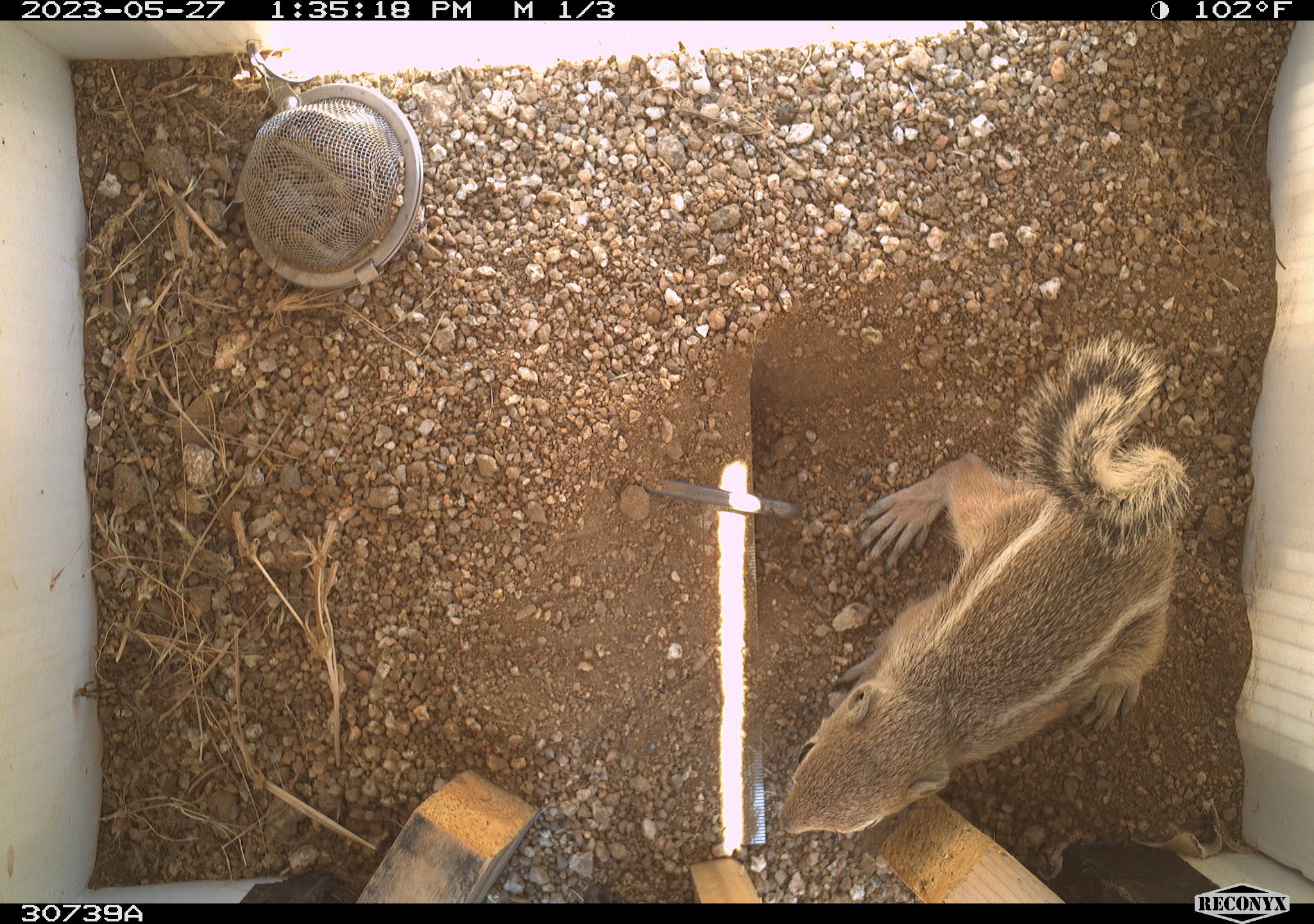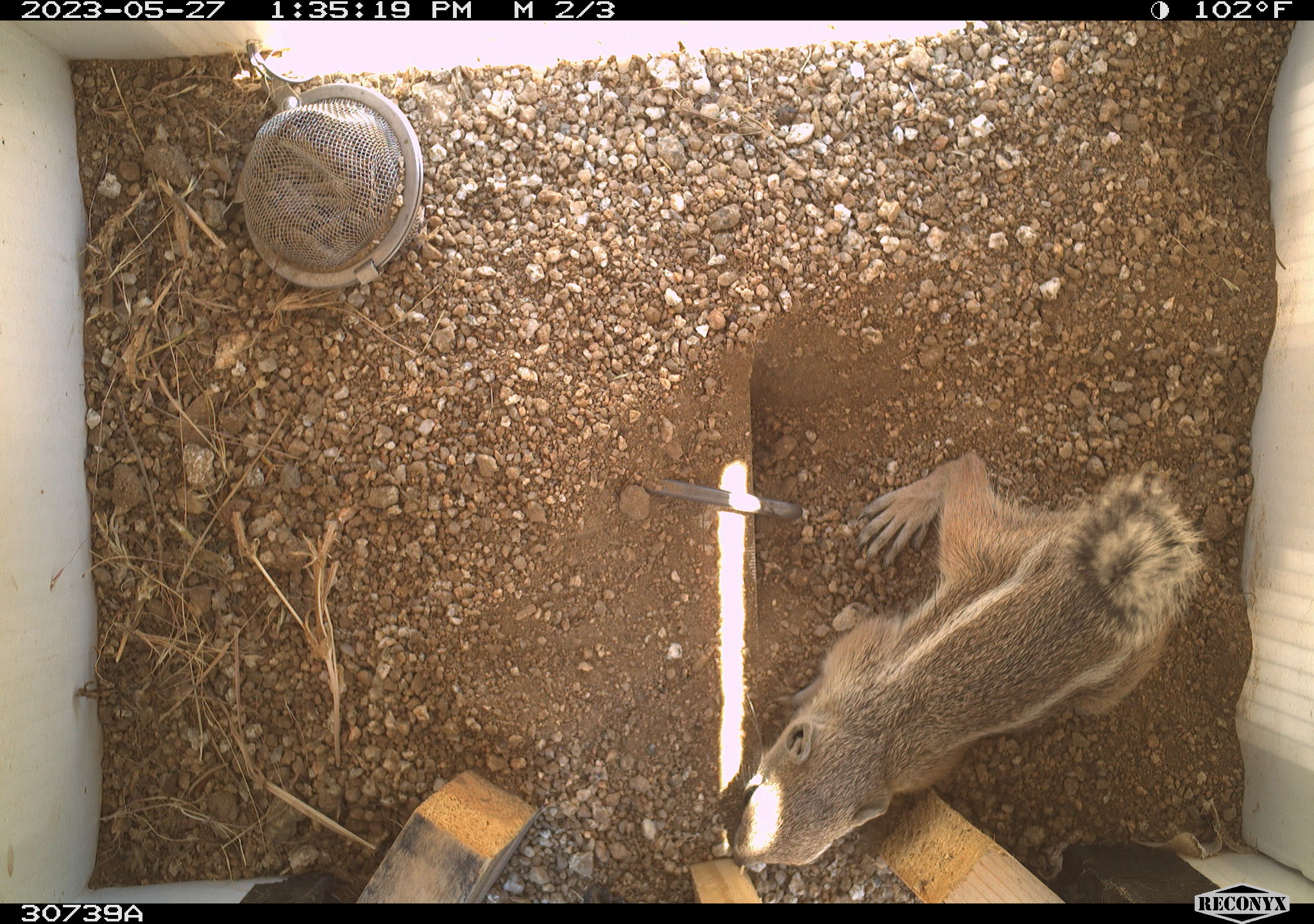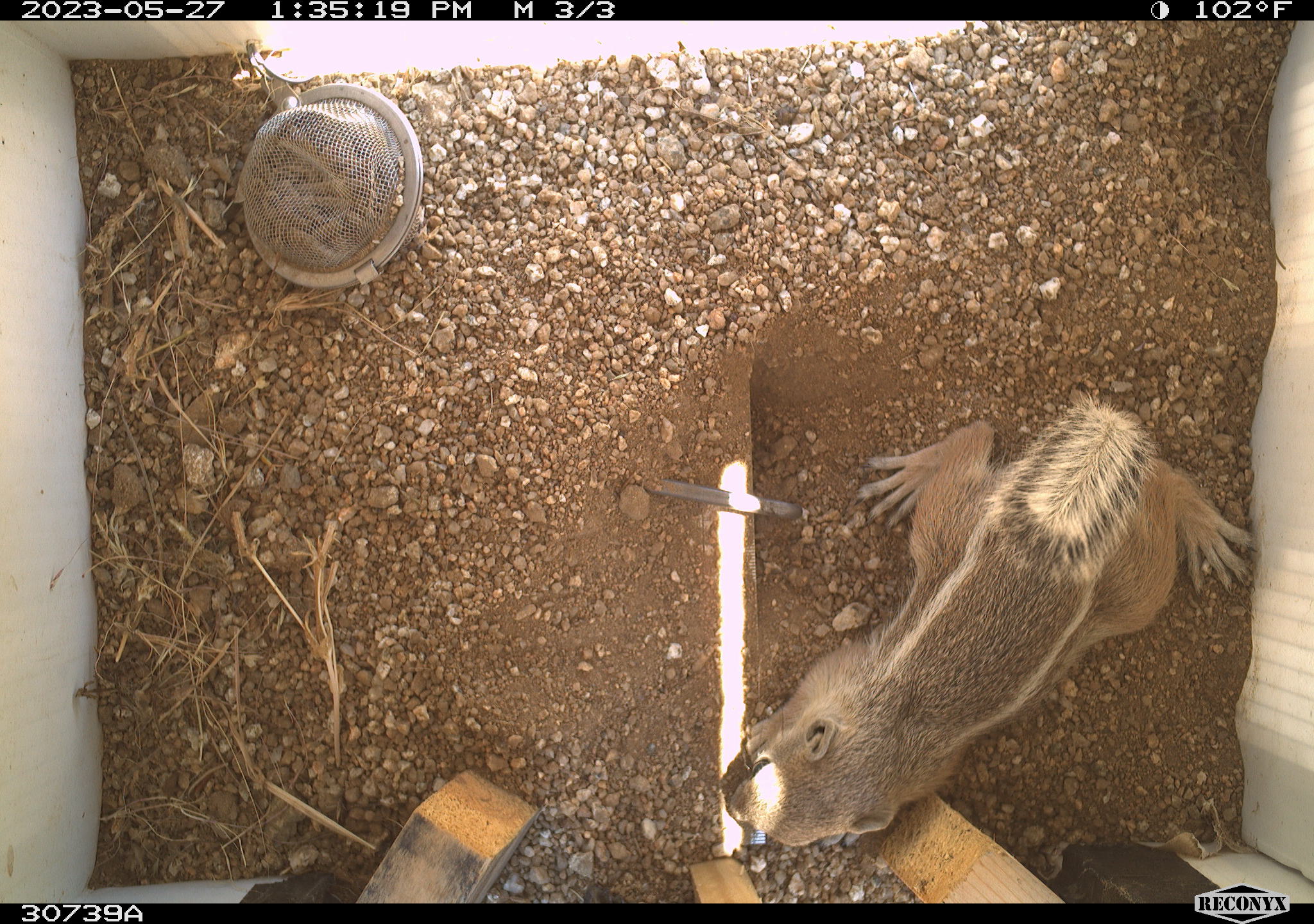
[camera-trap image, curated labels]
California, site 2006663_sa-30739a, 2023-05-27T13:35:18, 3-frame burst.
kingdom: Animalia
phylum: Chordata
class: Mammalia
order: Rodentia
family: Sciuridae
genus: Ammospermophilus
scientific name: Ammospermophilus leucurus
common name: white-tailed antelope squirrel